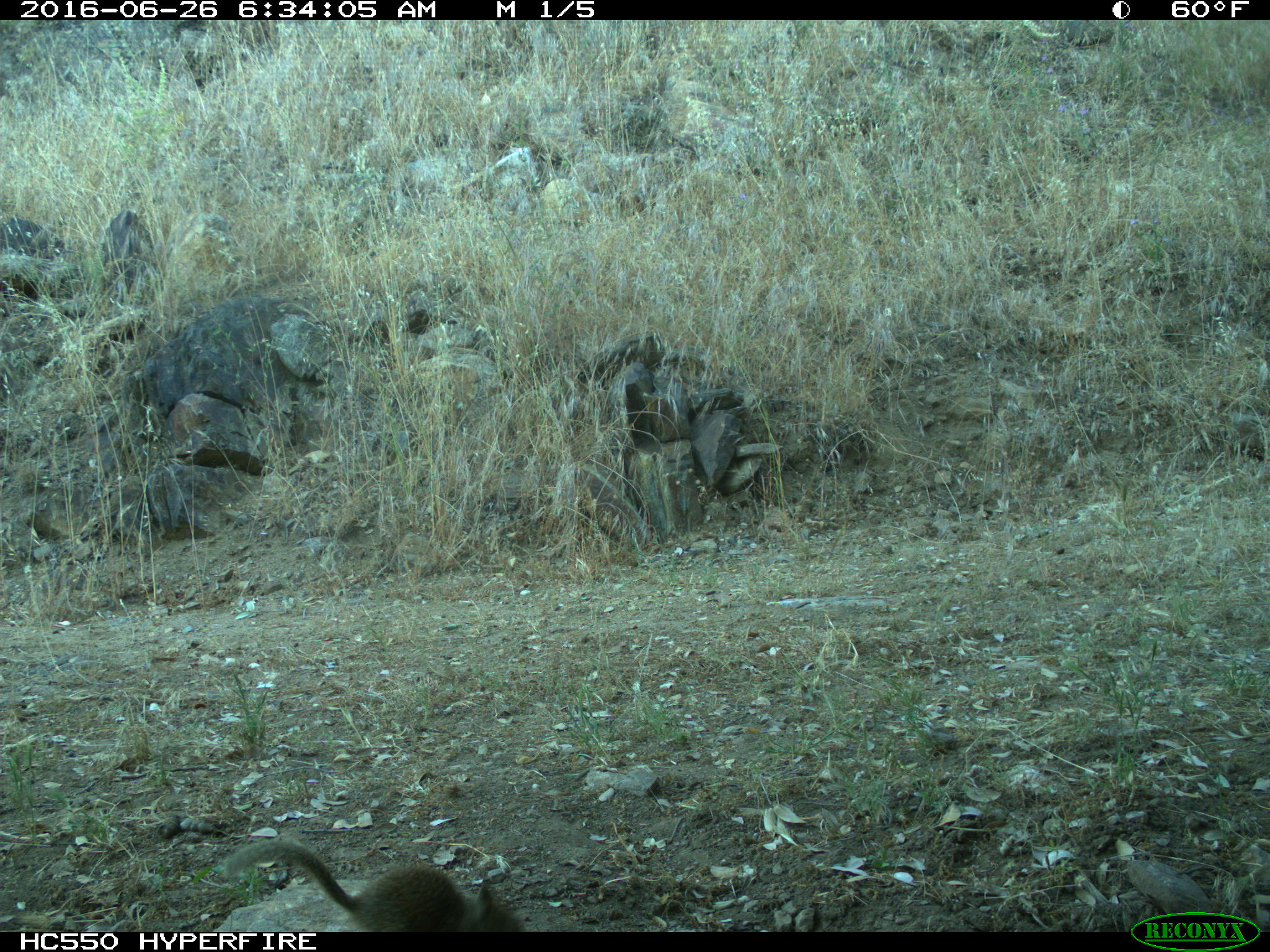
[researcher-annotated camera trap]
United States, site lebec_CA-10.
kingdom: Animalia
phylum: Chordata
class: Mammalia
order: Rodentia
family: Sciuridae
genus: Otospermophilus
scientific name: Otospermophilus beecheyi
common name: california ground squirrel